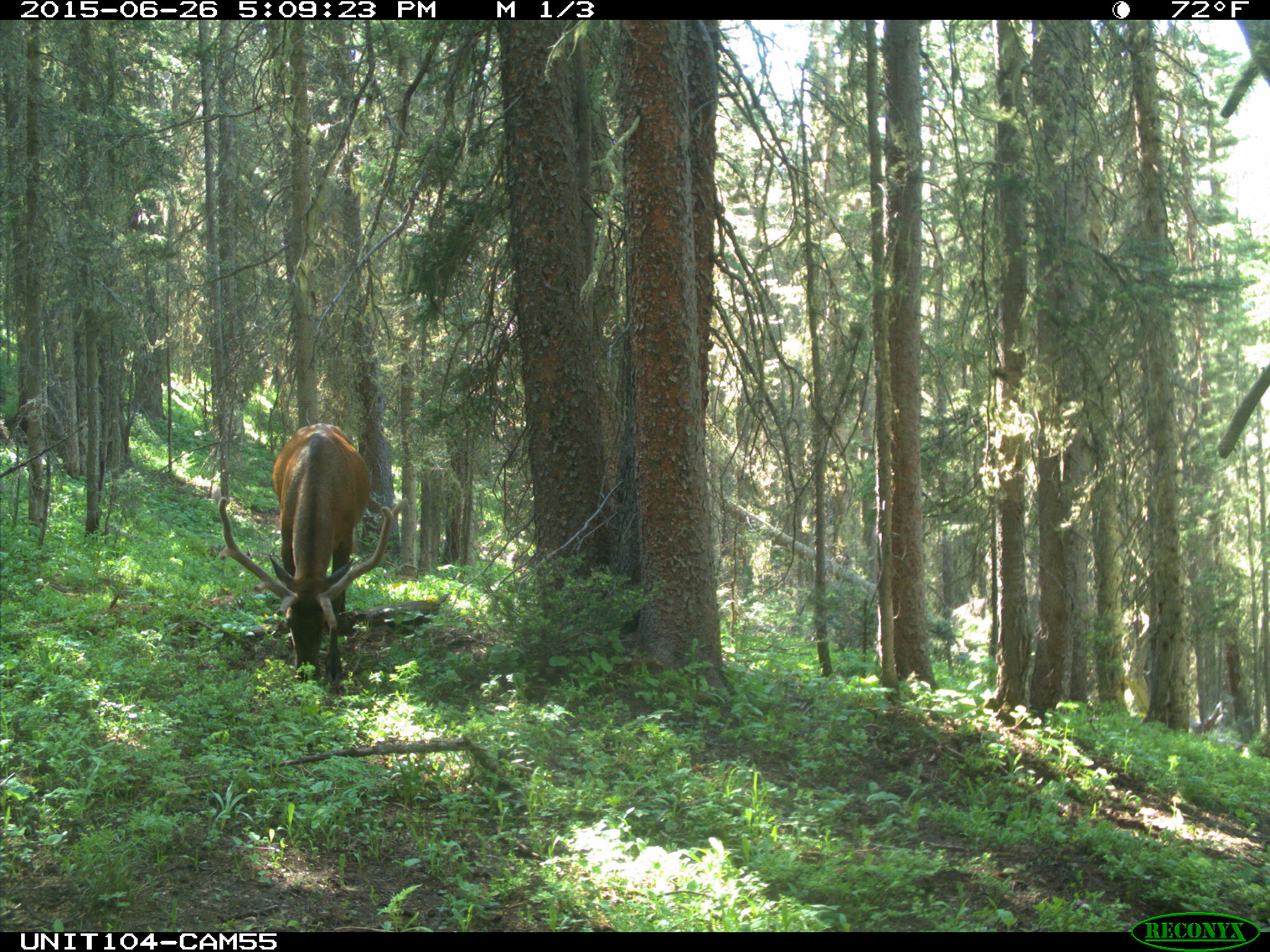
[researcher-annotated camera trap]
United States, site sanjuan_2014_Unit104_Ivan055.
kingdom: Animalia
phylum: Chordata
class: Mammalia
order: Artiodactyla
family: Cervidae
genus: Cervus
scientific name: Cervus elaphus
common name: red deer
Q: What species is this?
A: Cervus elaphus (red deer).